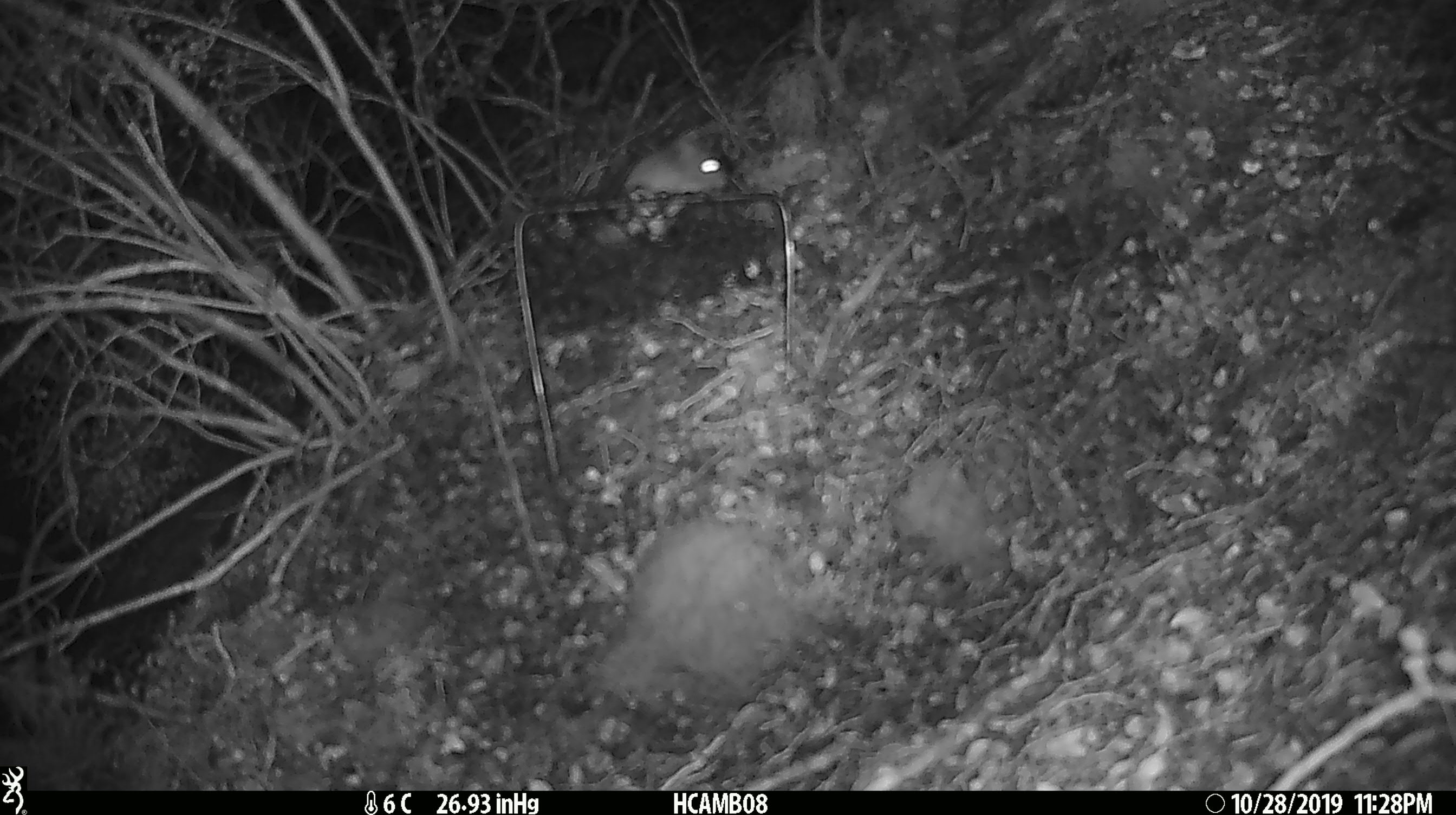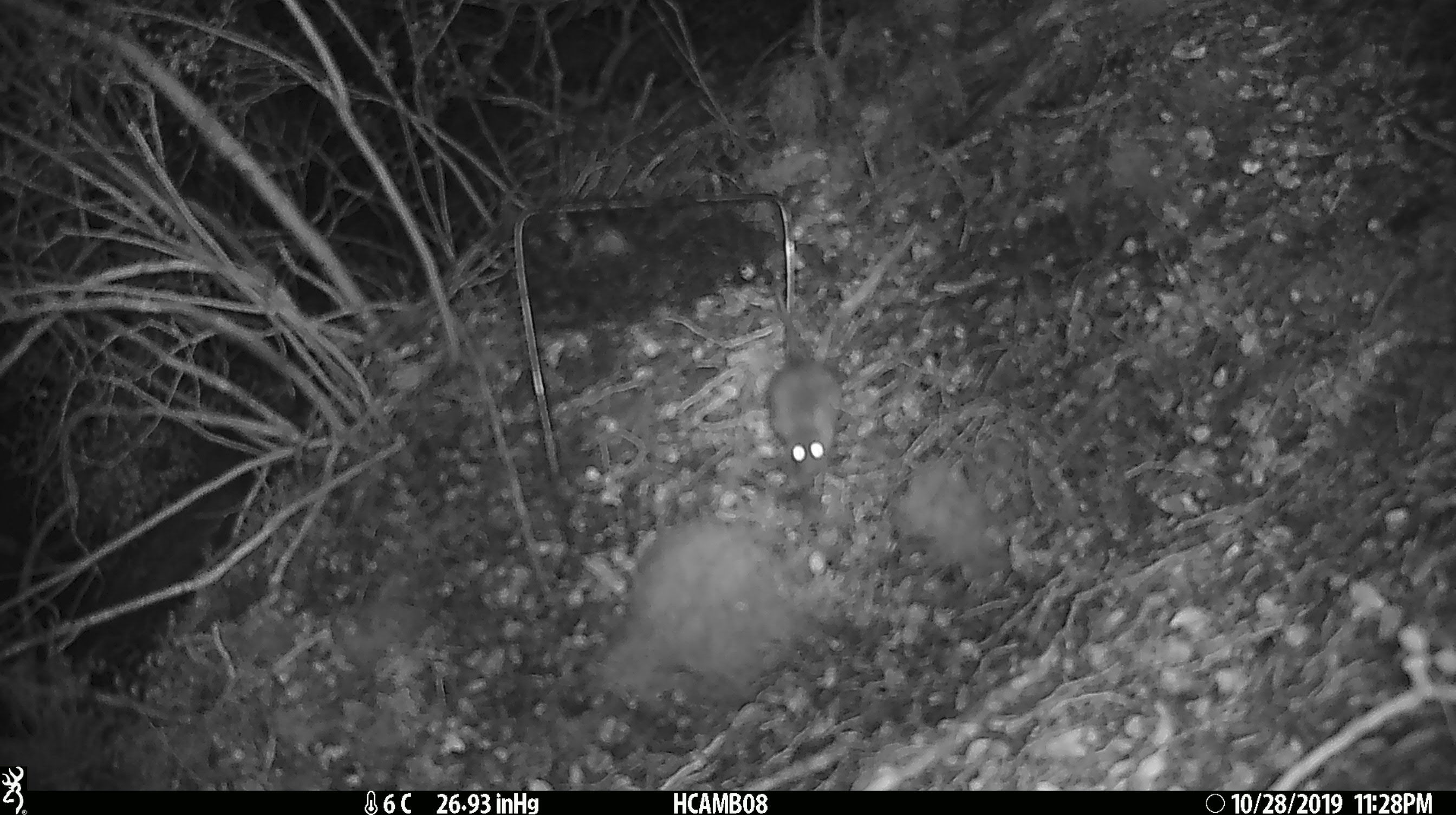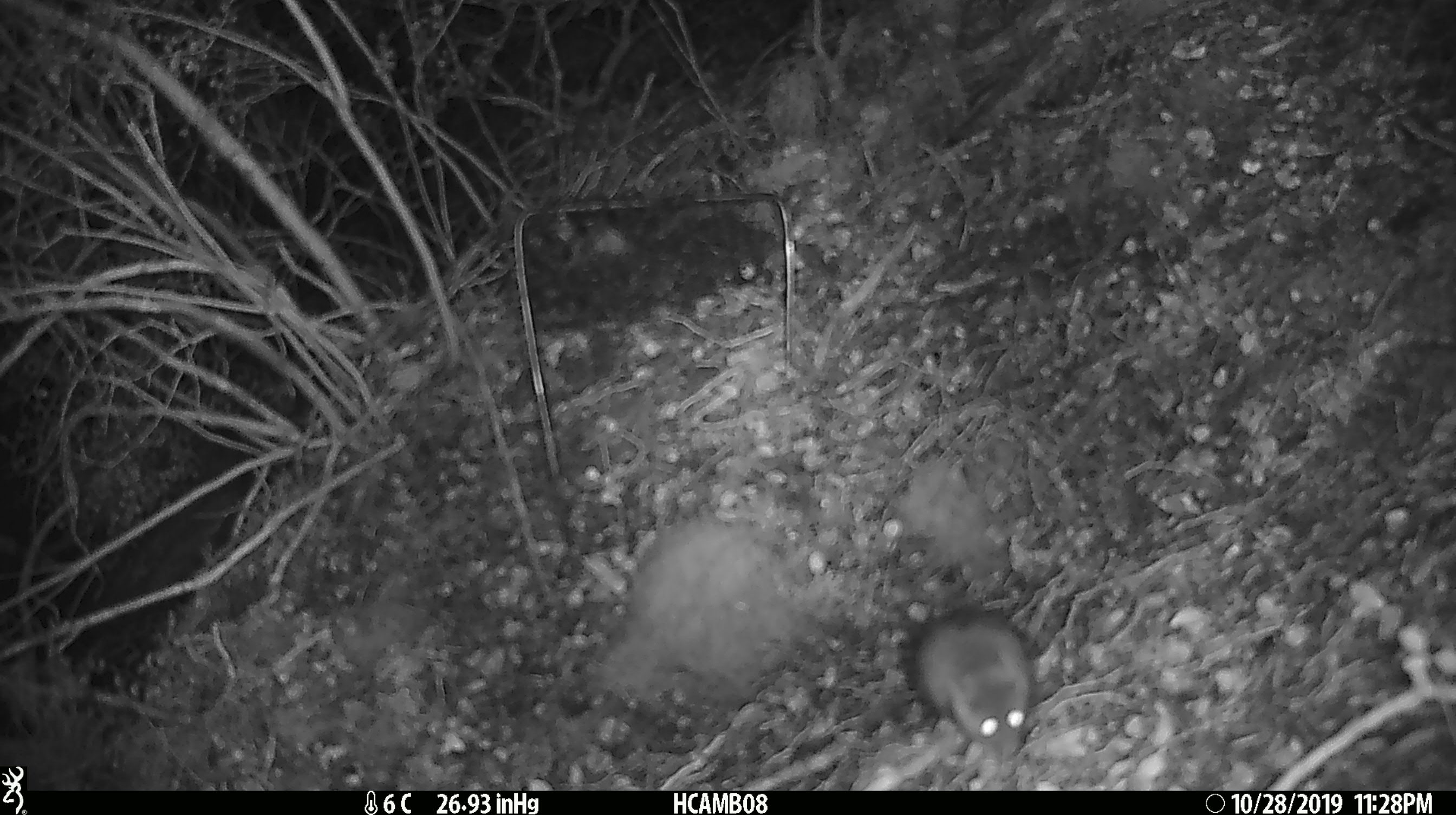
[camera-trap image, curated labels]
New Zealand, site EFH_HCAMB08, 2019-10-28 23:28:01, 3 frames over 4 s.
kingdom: Animalia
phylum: Chordata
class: Mammalia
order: Rodentia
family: Muridae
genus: Mus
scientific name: Mus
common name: mouse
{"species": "mouse (Mus)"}